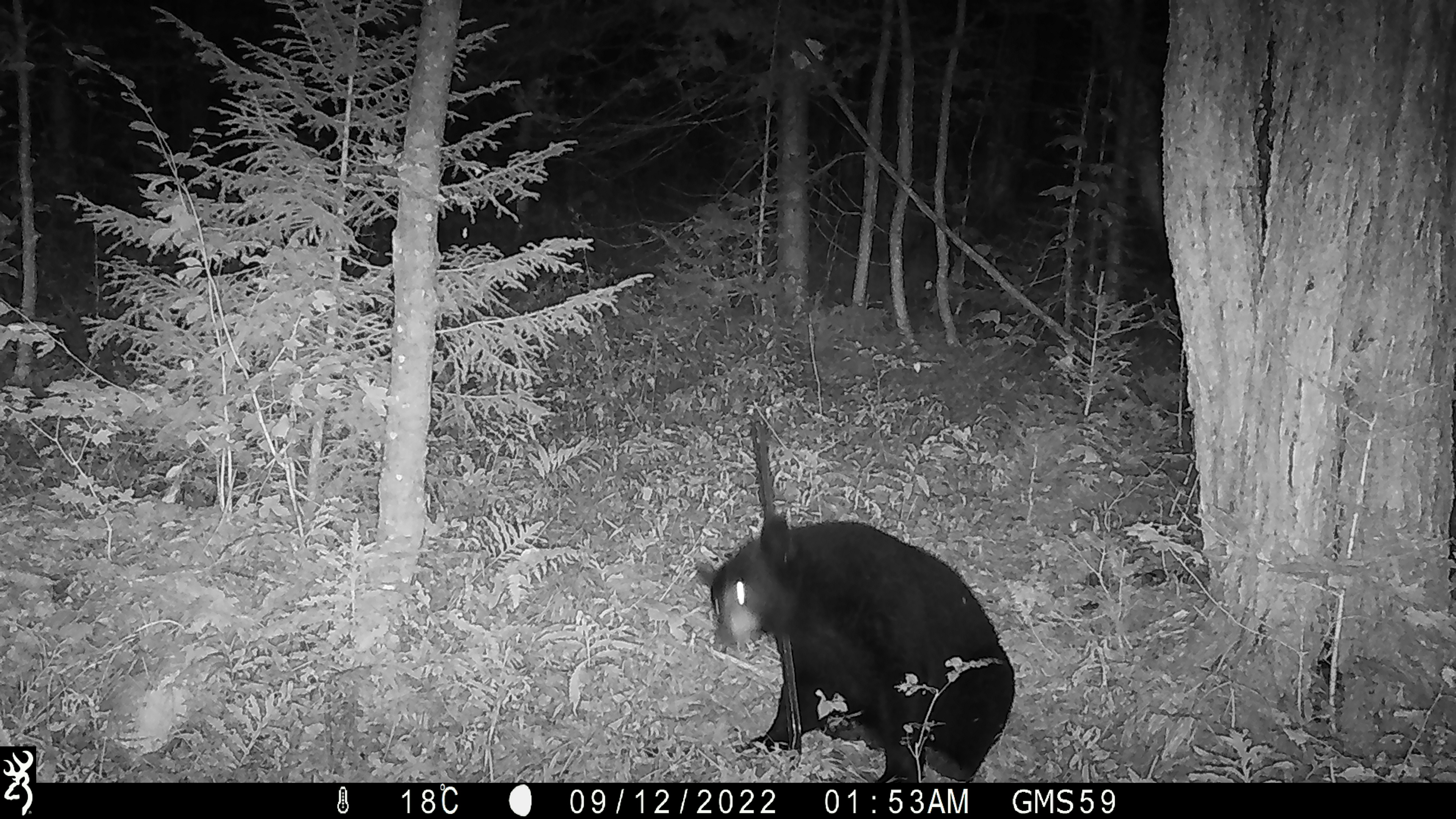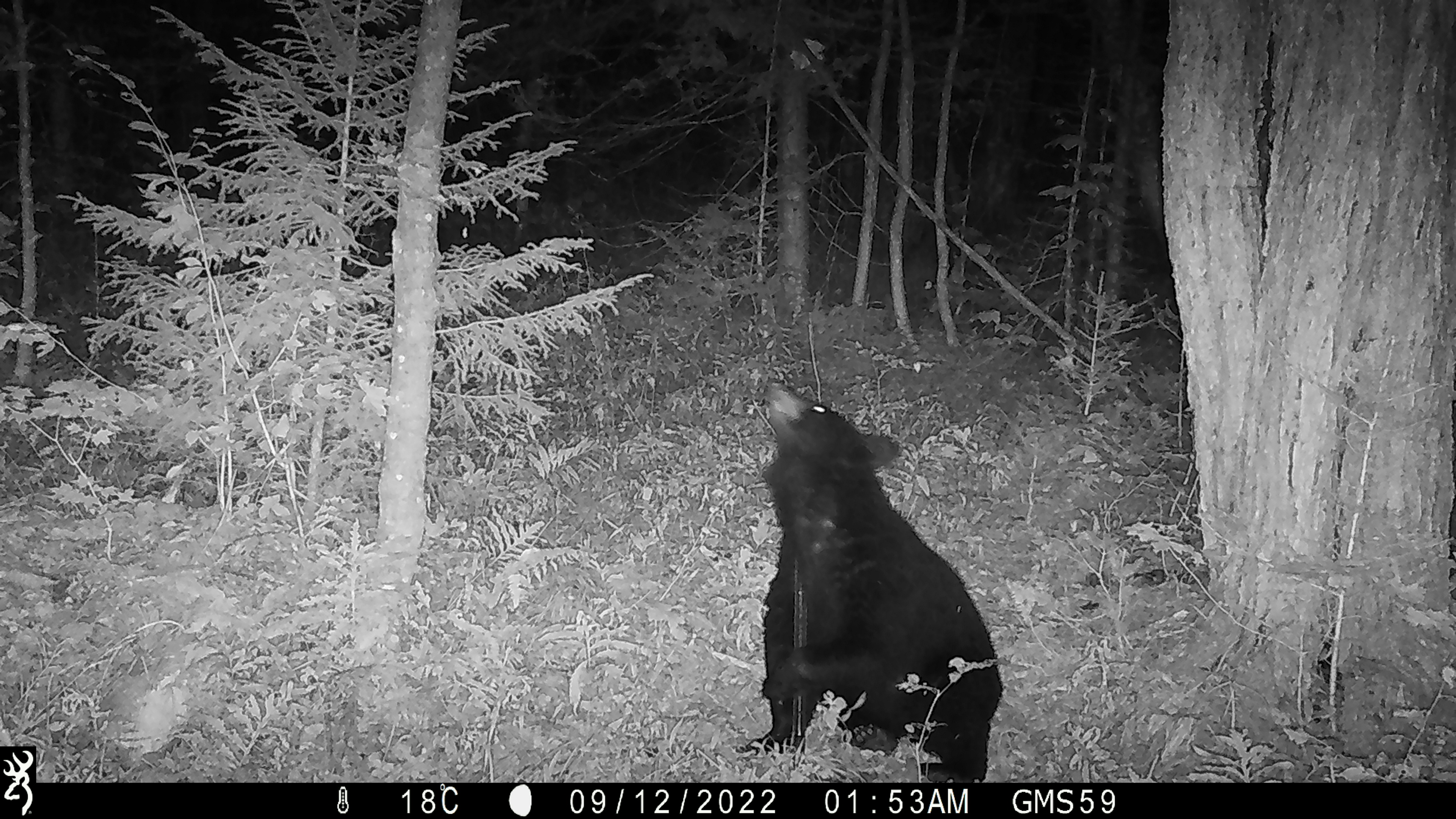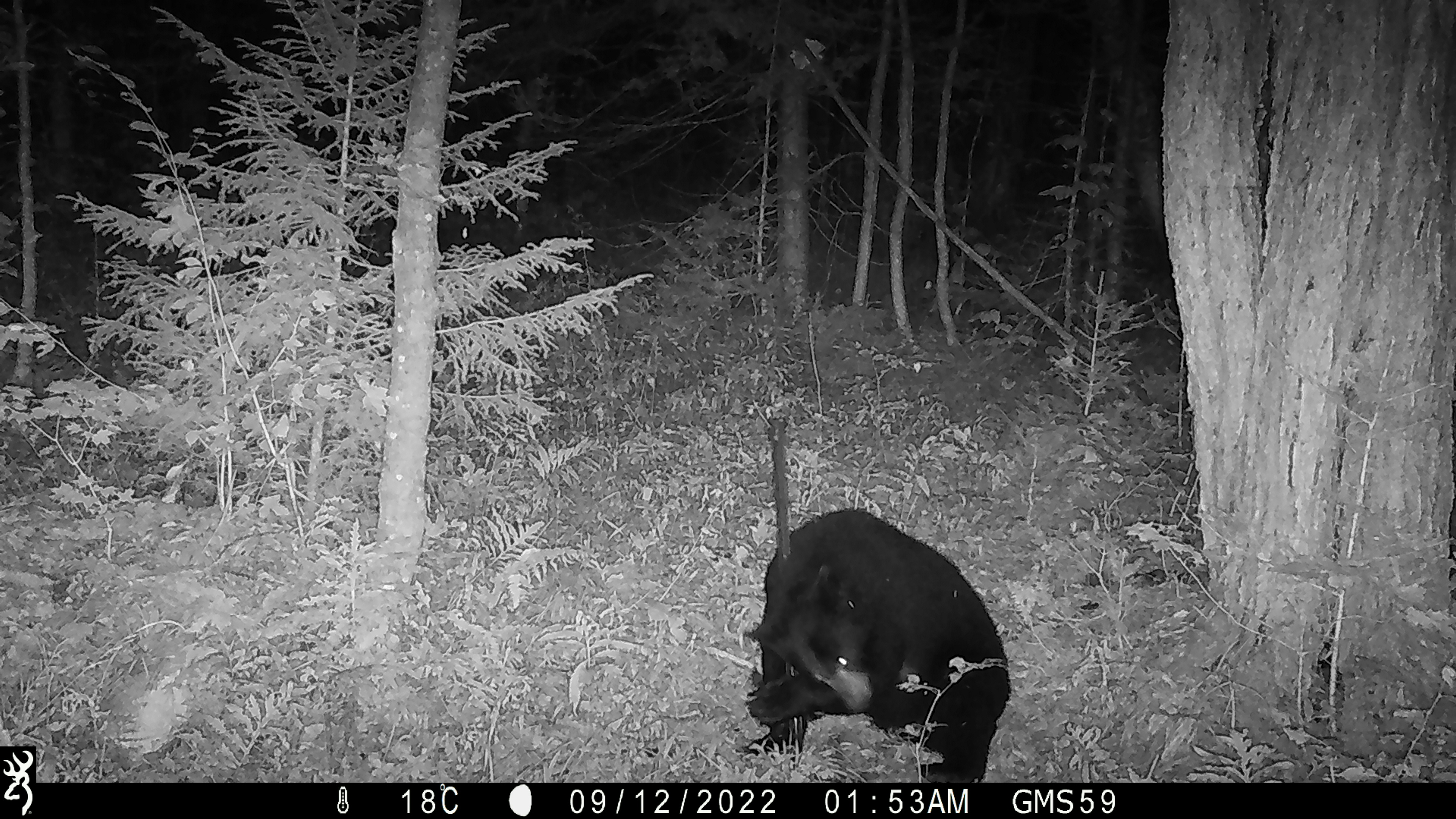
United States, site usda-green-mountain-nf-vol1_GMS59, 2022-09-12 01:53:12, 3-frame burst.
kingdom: Animalia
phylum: Chordata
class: Mammalia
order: Carnivora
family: Ursidae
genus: Ursus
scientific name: Ursus americanus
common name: black bear